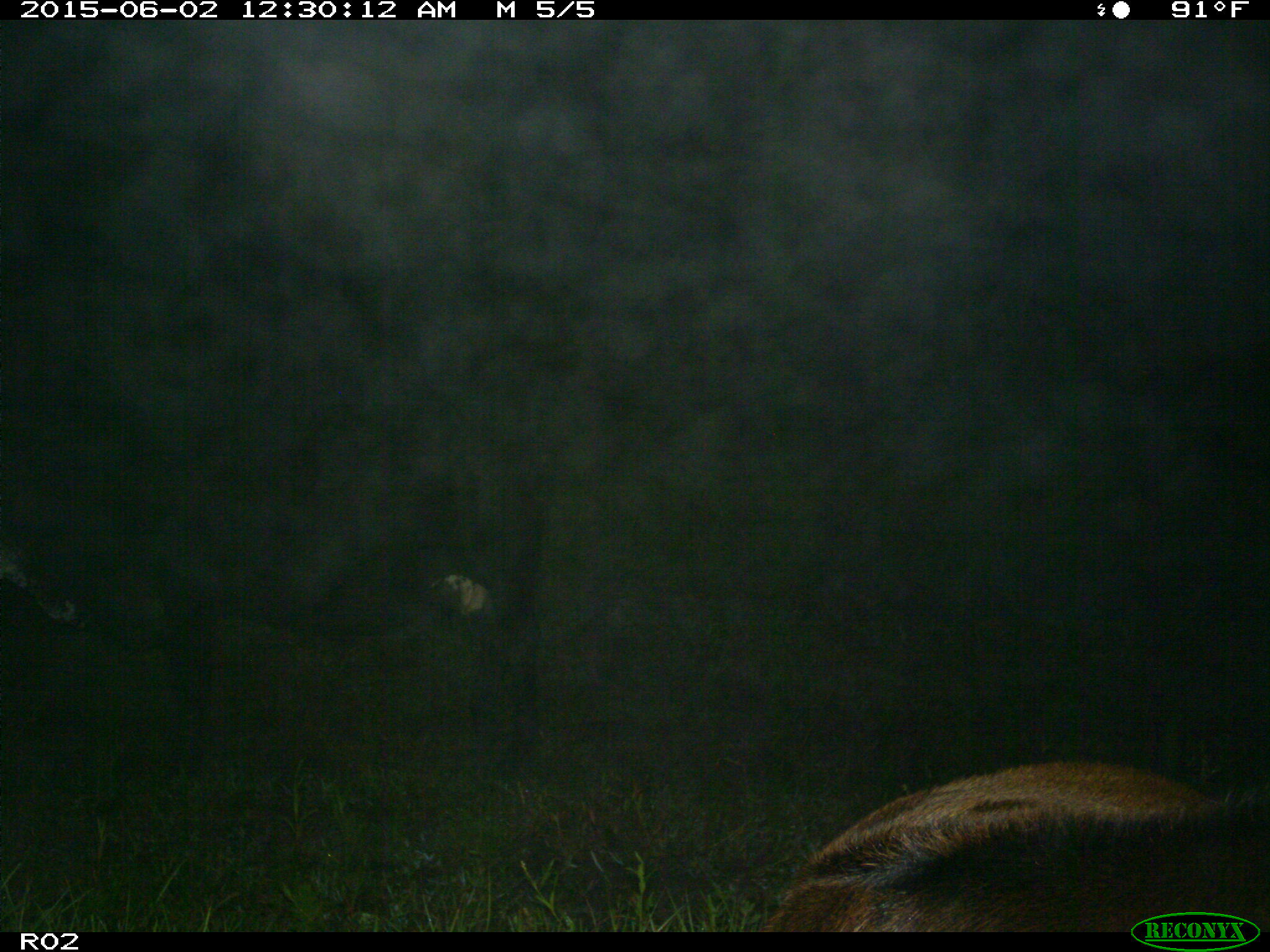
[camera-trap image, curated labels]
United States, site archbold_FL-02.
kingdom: Animalia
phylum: Chordata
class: Mammalia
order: Artiodactyla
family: Bovidae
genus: Bos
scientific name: Bos taurus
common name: domestic cow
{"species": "Bos taurus (domestic cow)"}